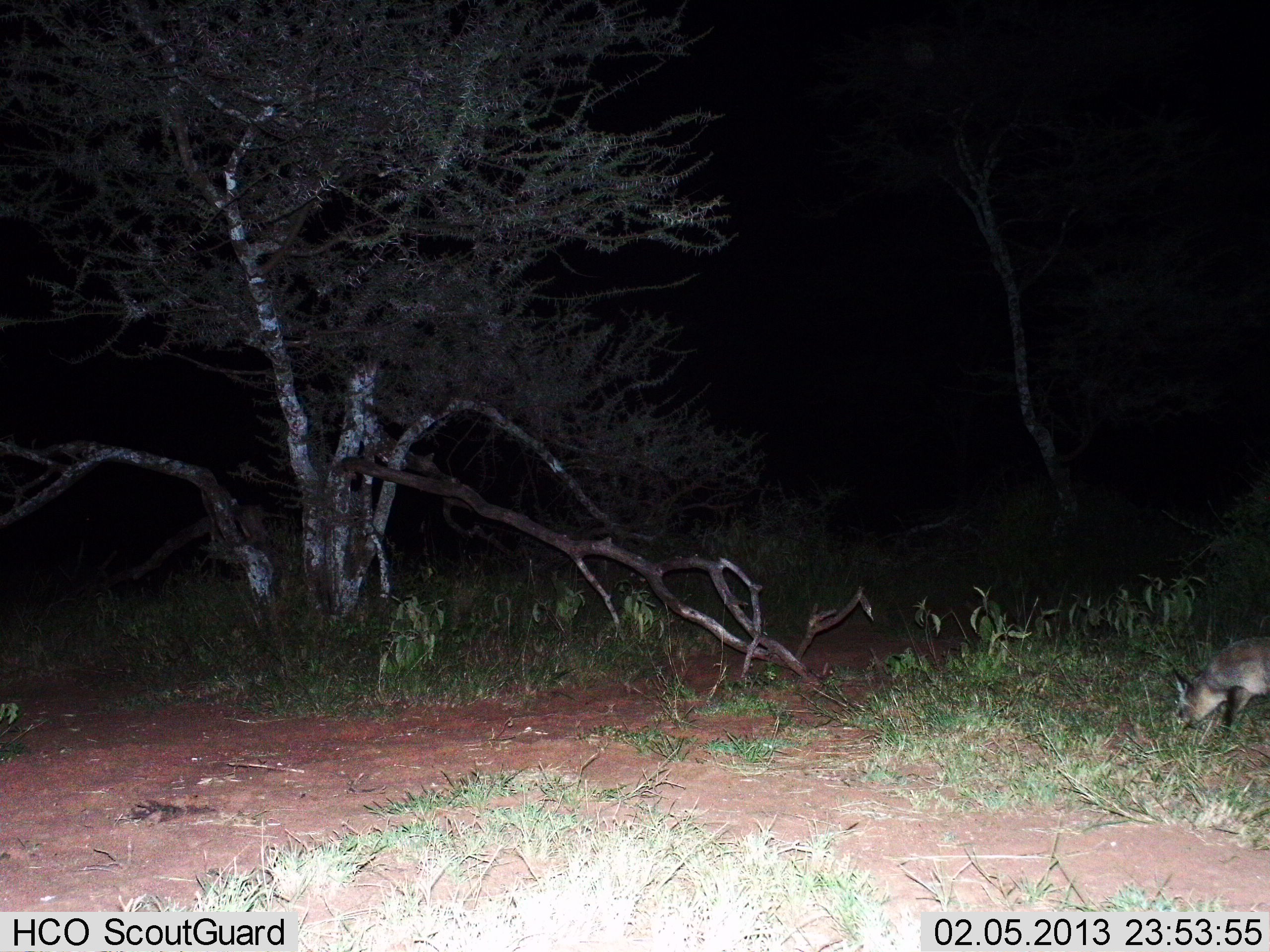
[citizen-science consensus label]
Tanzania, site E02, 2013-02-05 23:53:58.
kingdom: Animalia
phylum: Chordata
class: Mammalia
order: Carnivora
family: Canidae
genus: Otocyon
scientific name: Otocyon megalotis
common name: bat-eared fox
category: batearedfox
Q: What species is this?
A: Batearedfox (bat-eared fox) (Otocyon megalotis).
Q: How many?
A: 1.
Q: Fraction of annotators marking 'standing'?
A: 31%.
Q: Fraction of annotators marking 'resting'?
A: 0%.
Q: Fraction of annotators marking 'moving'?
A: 38%.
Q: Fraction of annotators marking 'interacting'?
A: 0%.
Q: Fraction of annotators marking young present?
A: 0%.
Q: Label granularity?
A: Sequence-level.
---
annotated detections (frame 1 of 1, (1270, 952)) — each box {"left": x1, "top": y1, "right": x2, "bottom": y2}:
animal: {"left": 1167, "top": 639, "right": 1270, "bottom": 746}